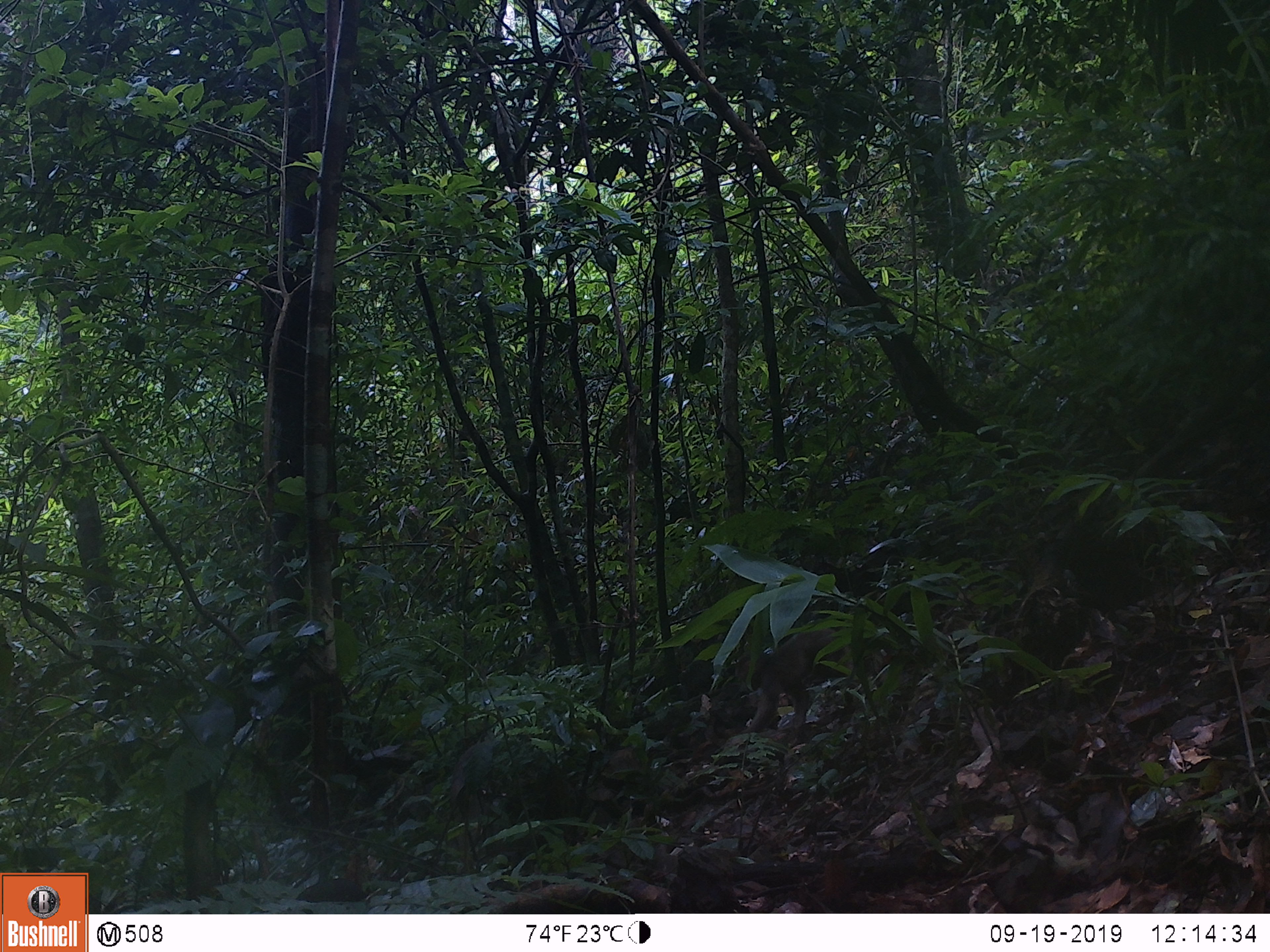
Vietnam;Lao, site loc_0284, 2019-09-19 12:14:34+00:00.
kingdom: Animalia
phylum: Chordata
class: Mammalia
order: Primates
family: Cercopithecidae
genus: Macaca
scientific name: Macaca arctoides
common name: stump-tailed macaque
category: stump tailed macaque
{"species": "stump tailed macaque (stump-tailed macaque) (Macaca arctoides)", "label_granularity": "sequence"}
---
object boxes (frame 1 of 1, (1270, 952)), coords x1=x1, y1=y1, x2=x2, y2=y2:
stump tailed macaque: x1=735, y1=628, x2=885, y2=745